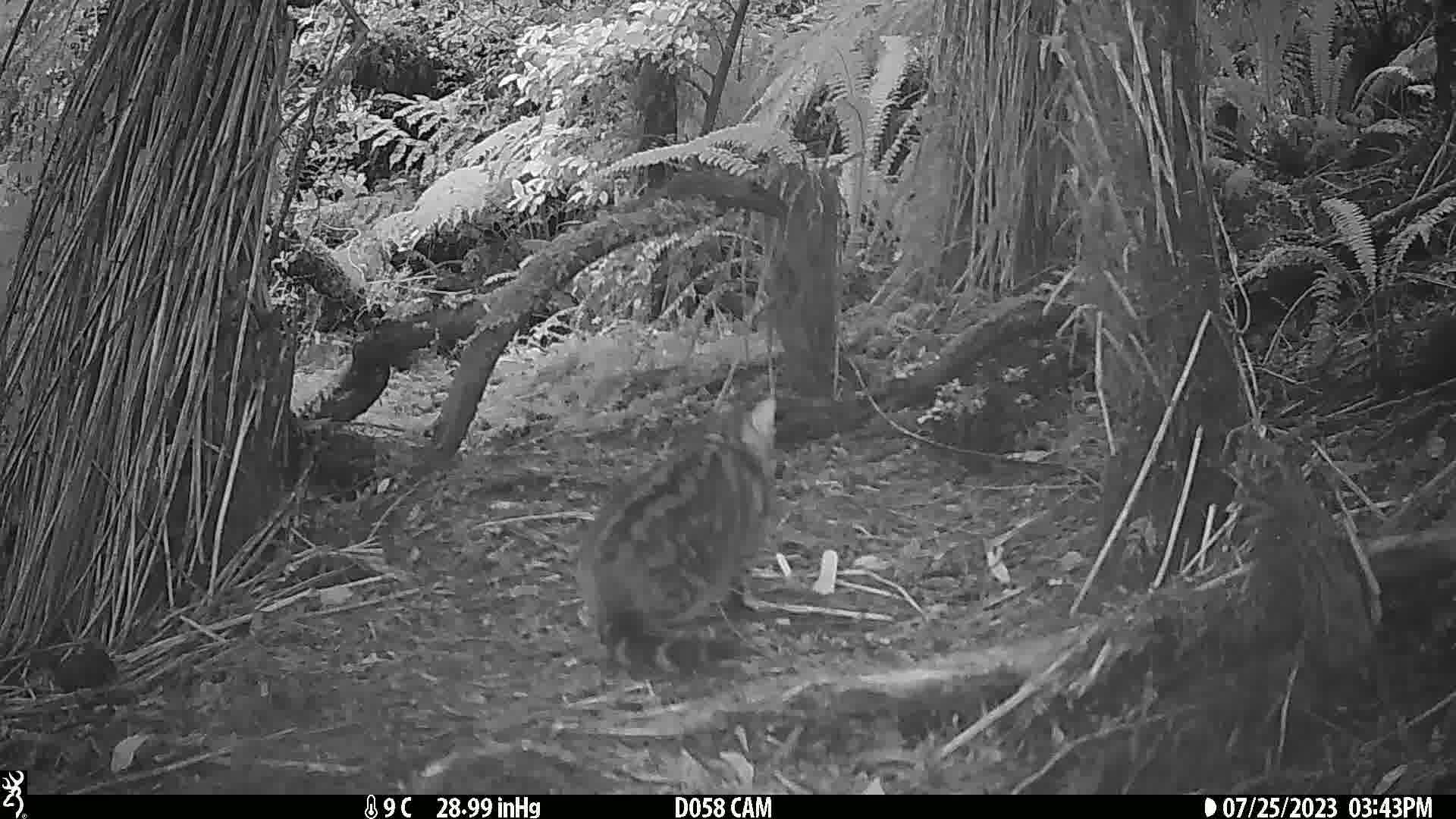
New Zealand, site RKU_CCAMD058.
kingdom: Animalia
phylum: Chordata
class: Mammalia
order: Carnivora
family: Felidae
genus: Felis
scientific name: Felis catus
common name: domestic cat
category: cat